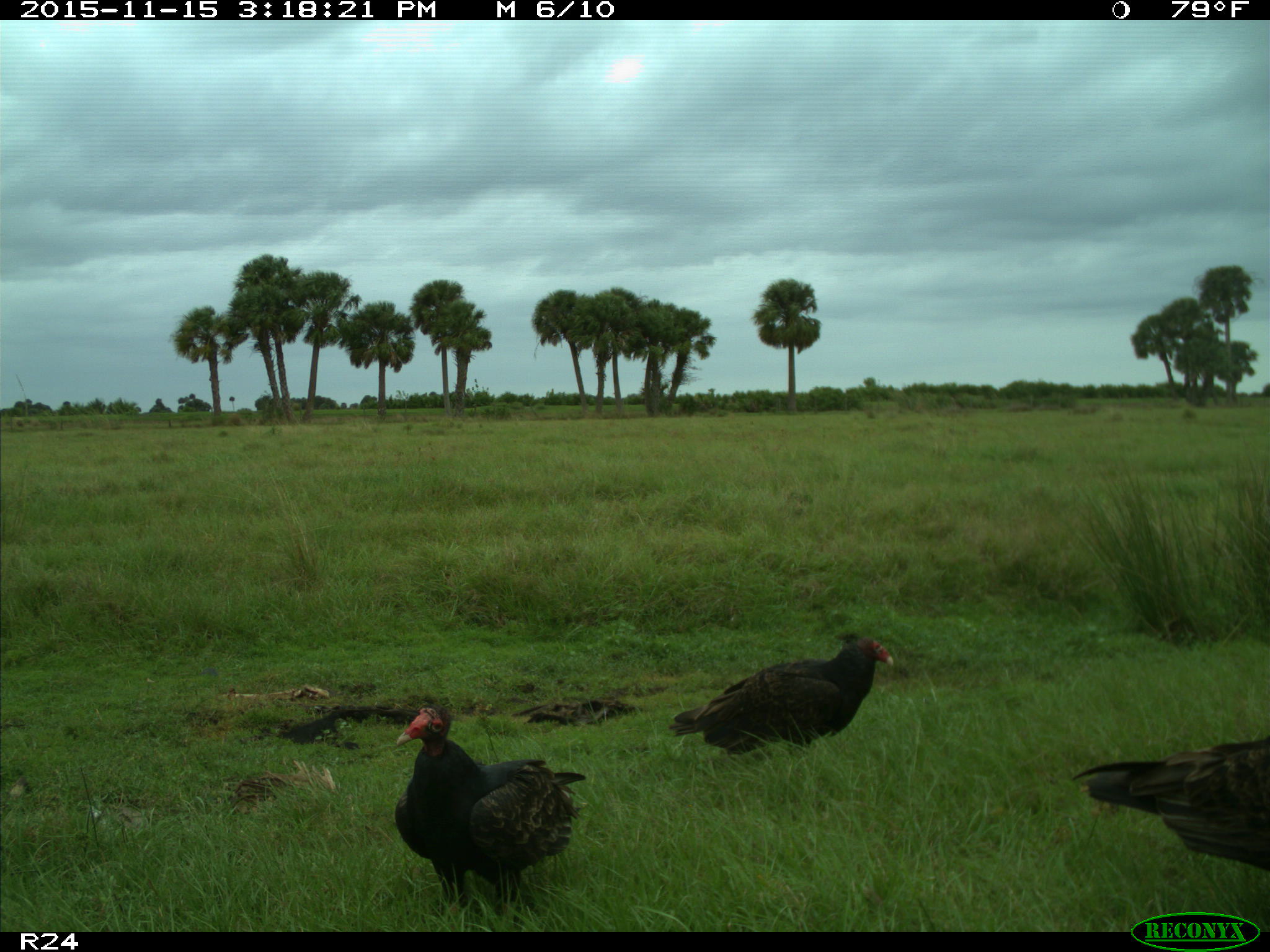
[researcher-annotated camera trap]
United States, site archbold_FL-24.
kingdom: Animalia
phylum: Chordata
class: Aves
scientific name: Aves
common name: birds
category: unidentified bird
Unidentified bird (birds) (Aves).